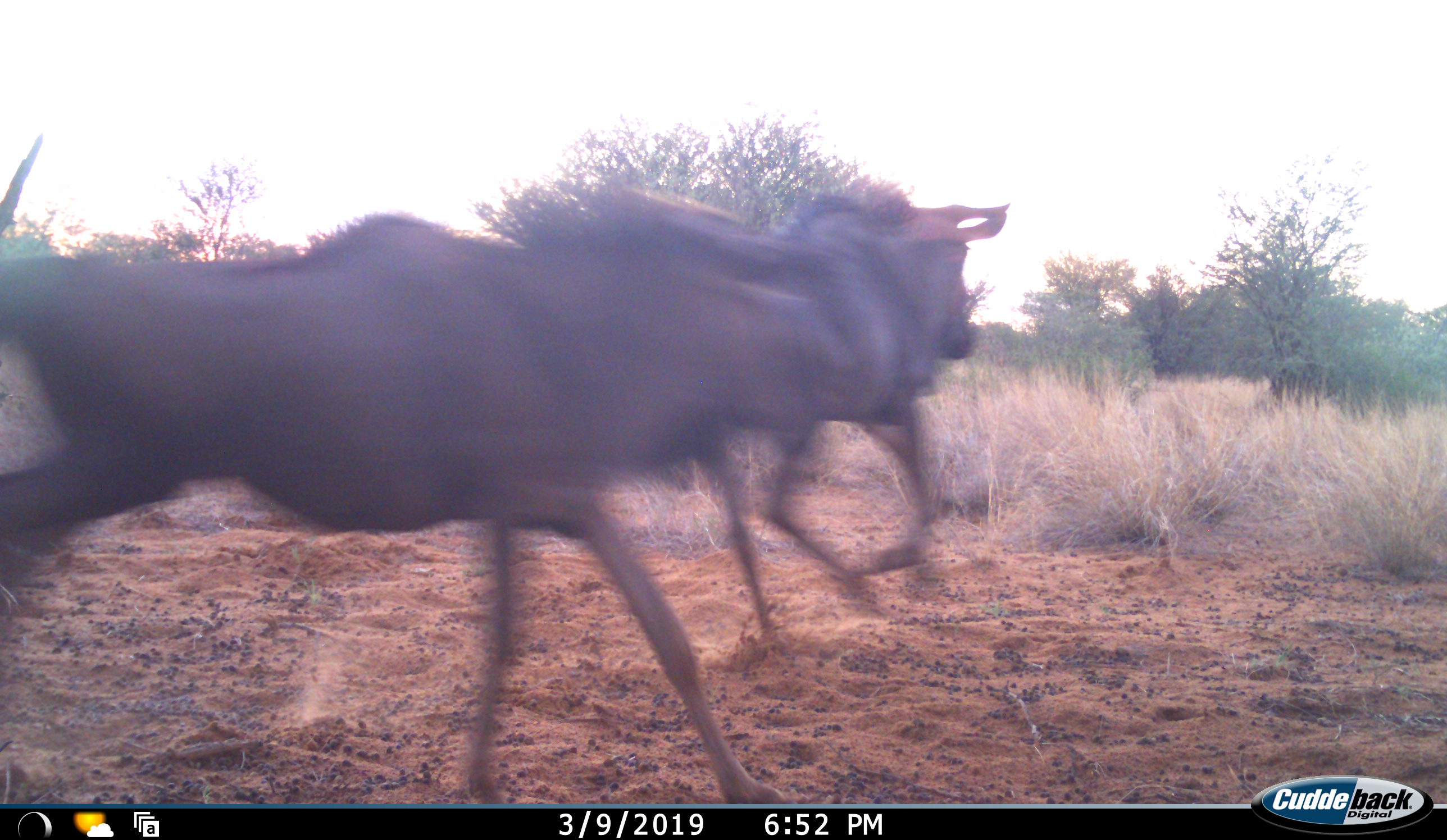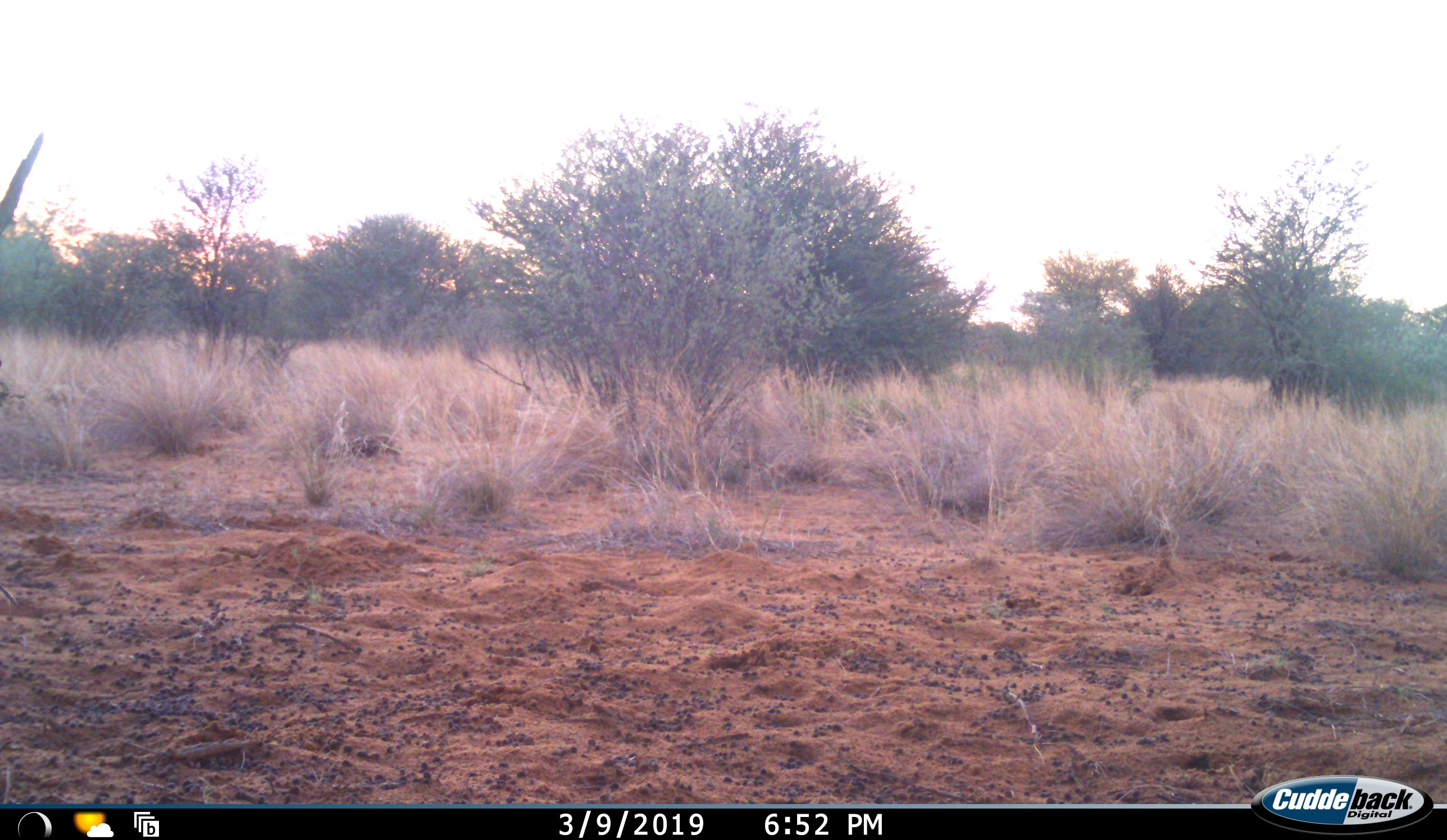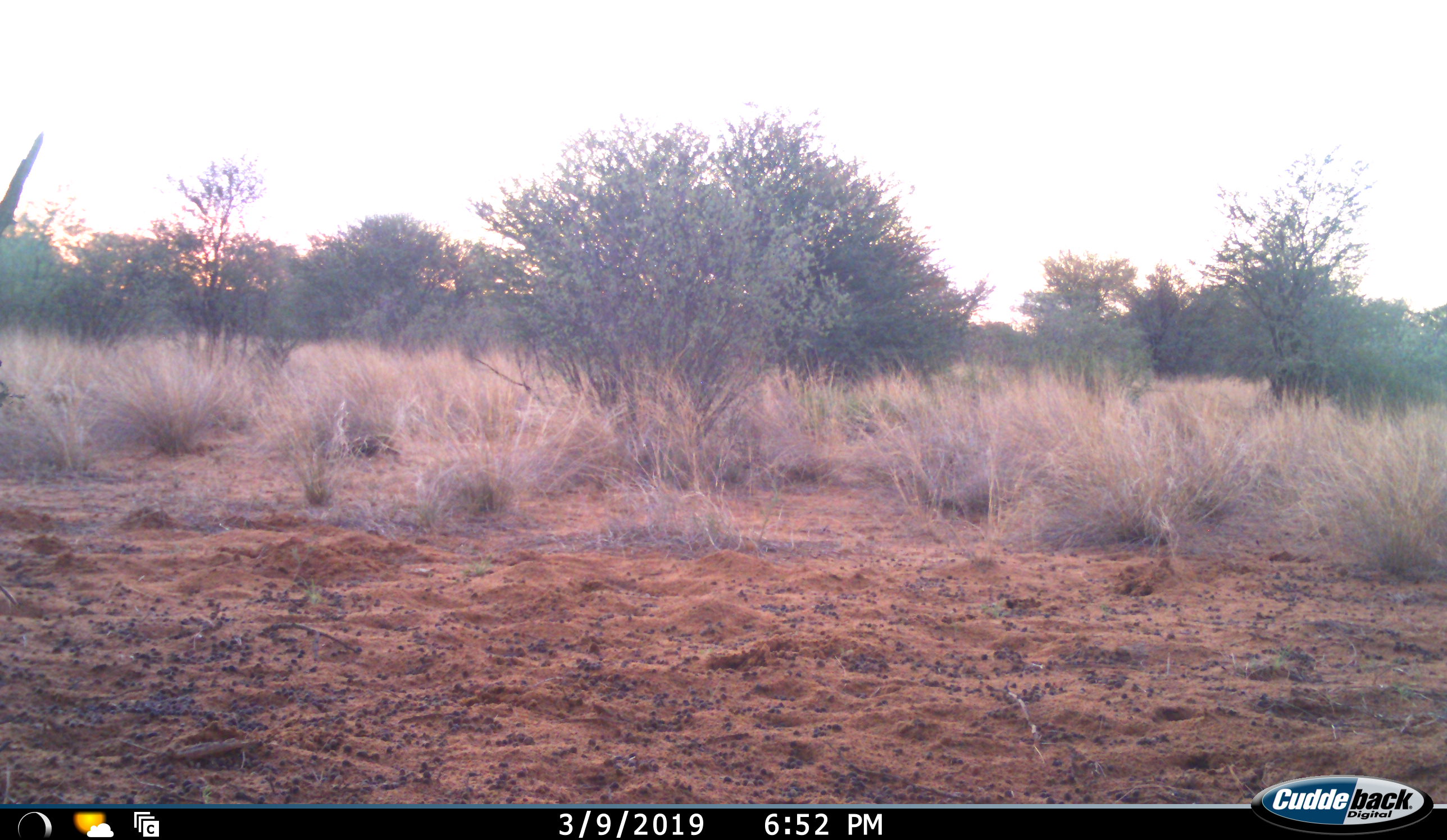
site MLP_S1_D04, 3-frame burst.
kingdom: Animalia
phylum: Chordata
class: Mammalia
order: Artiodactyla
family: Bovidae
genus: Connochaetes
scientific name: Connochaetes taurinus taurinus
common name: blue wildebeest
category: wildebeestblue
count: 2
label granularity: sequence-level